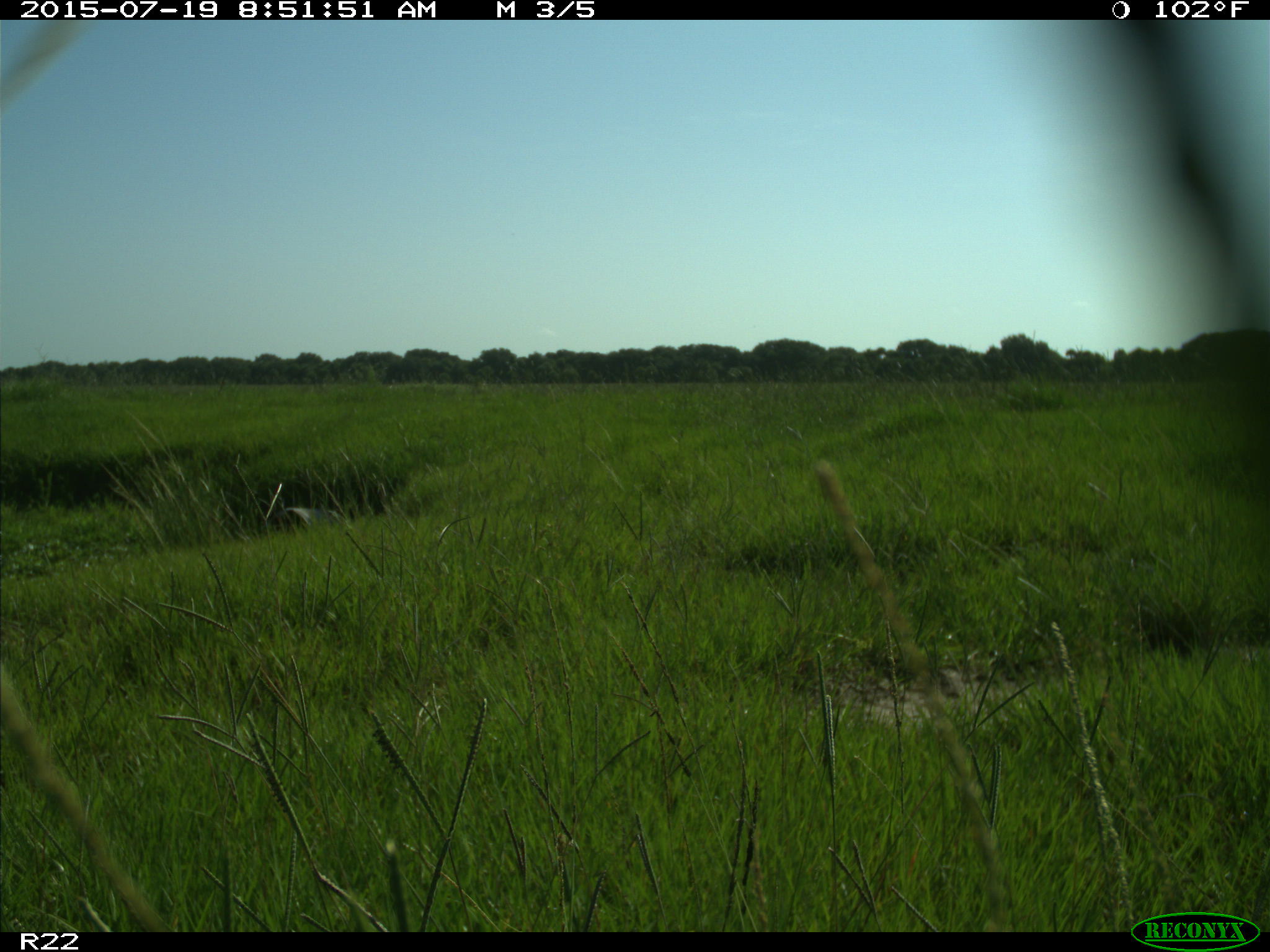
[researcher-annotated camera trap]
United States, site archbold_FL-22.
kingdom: Animalia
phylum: Chordata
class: Mammalia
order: Artiodactyla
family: Bovidae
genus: Bos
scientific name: Bos taurus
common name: domestic cow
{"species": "Bos taurus (domestic cow)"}